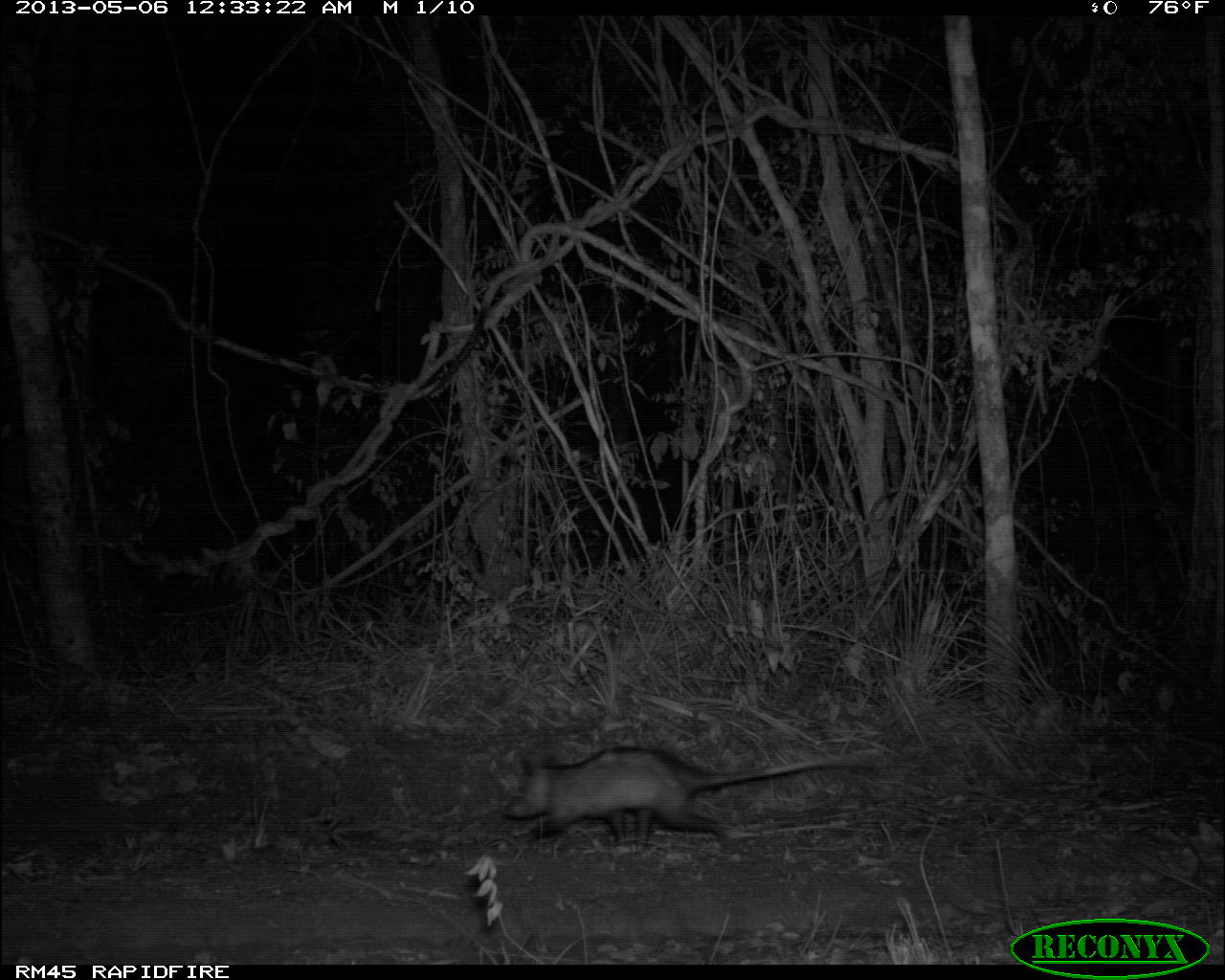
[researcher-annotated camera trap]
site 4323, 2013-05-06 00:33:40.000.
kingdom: Animalia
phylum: Chordata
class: Mammalia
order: Didelphimorphia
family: Didelphidae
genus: Didelphis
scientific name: Didelphis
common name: american opossums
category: didelphis sp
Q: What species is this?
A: Didelphis sp (american opossums) (Didelphis).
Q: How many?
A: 1.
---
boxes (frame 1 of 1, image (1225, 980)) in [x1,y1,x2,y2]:
didelphis sp: [502,745,875,854]